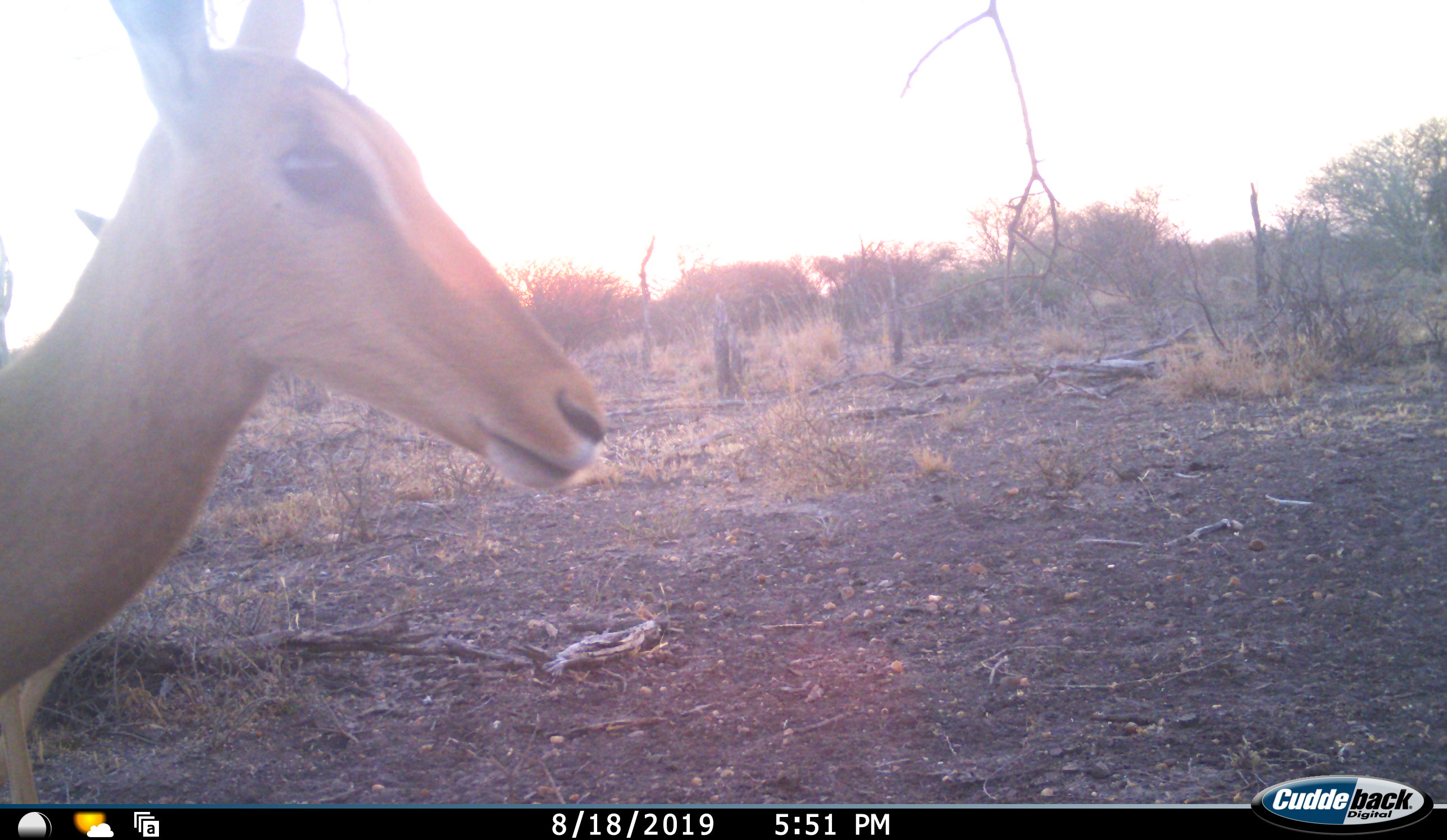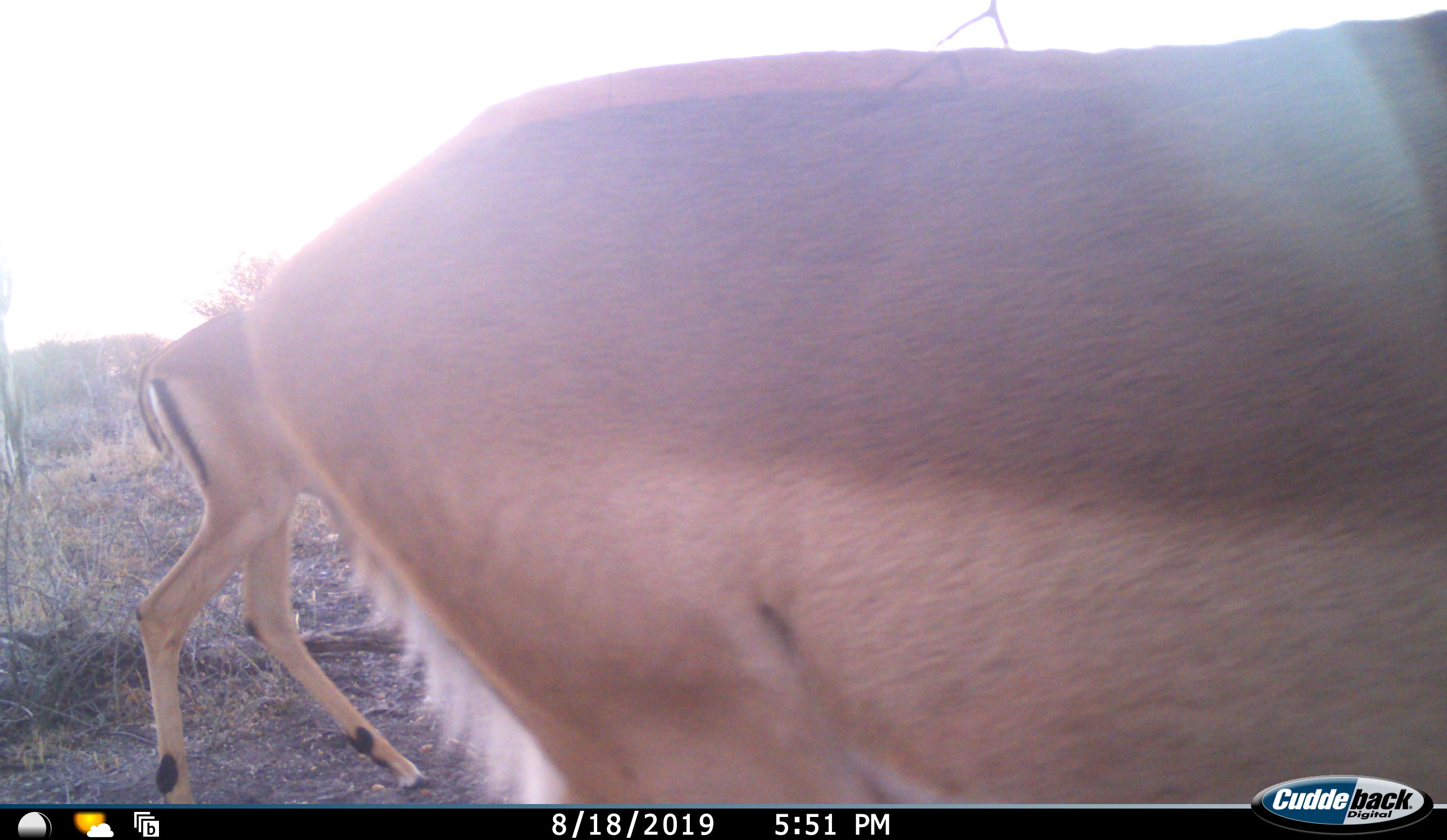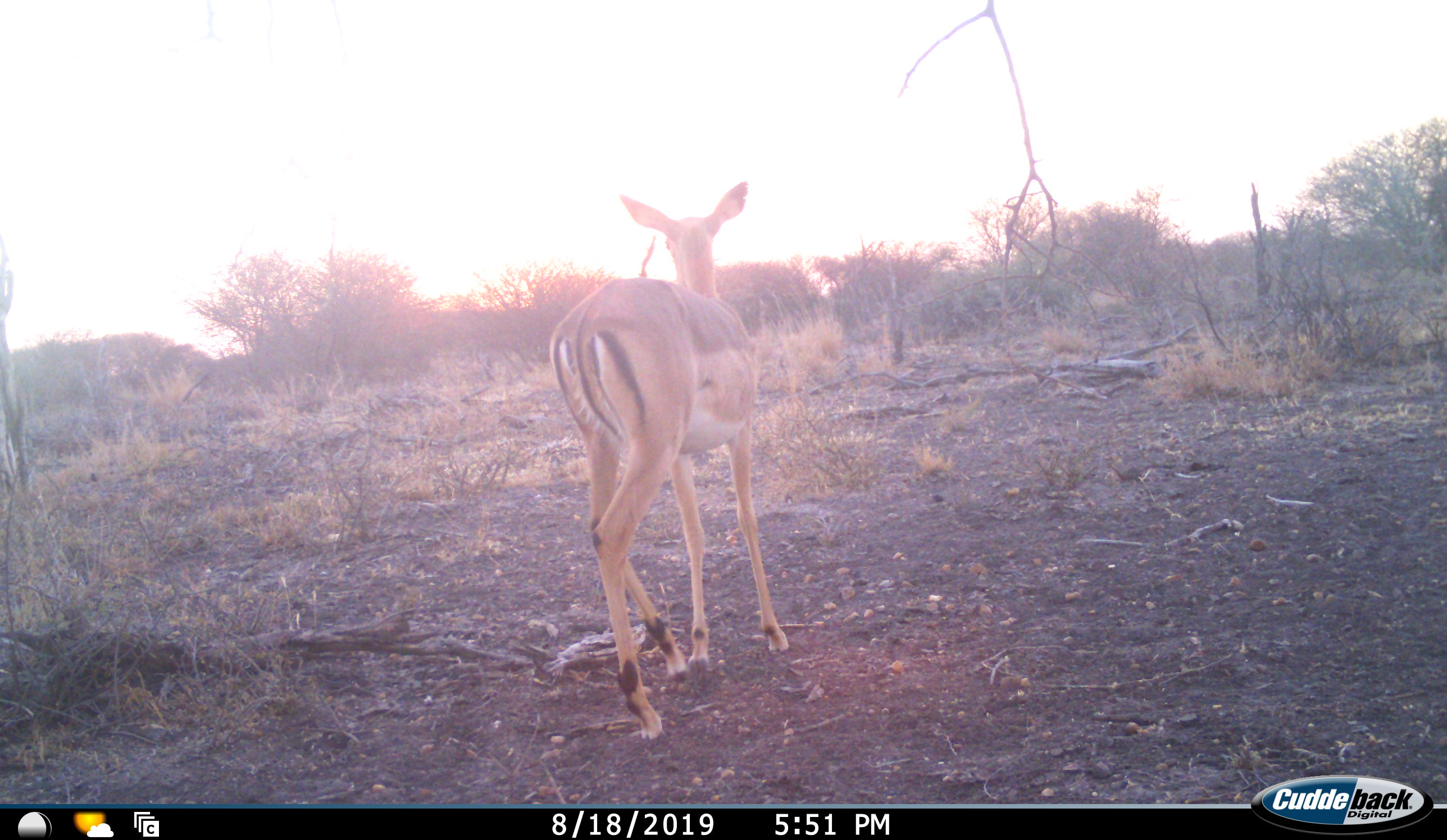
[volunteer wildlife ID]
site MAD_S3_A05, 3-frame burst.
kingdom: Animalia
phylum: Chordata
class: Mammalia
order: Artiodactyla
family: Bovidae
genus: Aepyceros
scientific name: Aepyceros melampus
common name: impala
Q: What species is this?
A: Impala (Aepyceros melampus).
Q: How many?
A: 2.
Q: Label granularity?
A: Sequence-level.